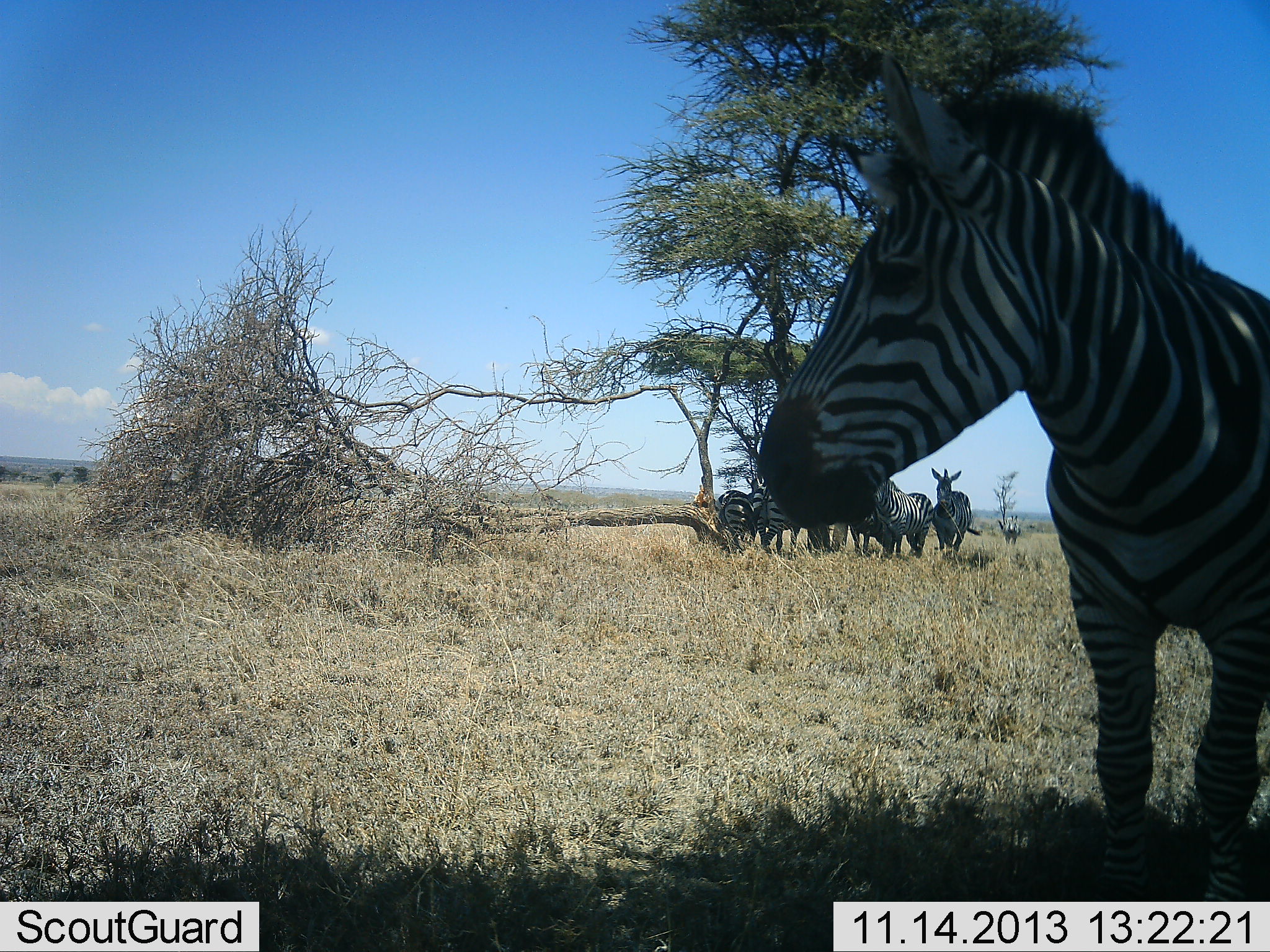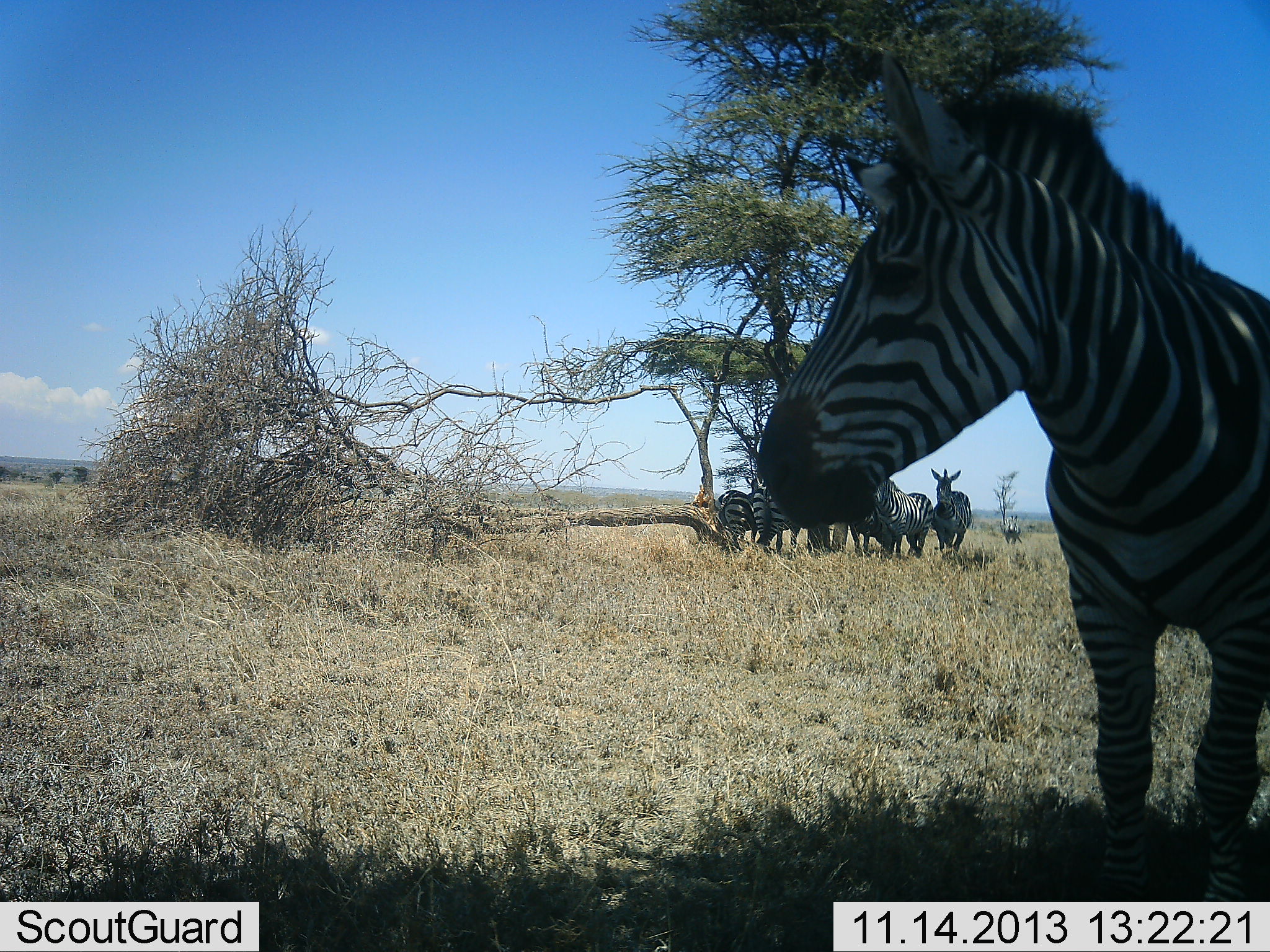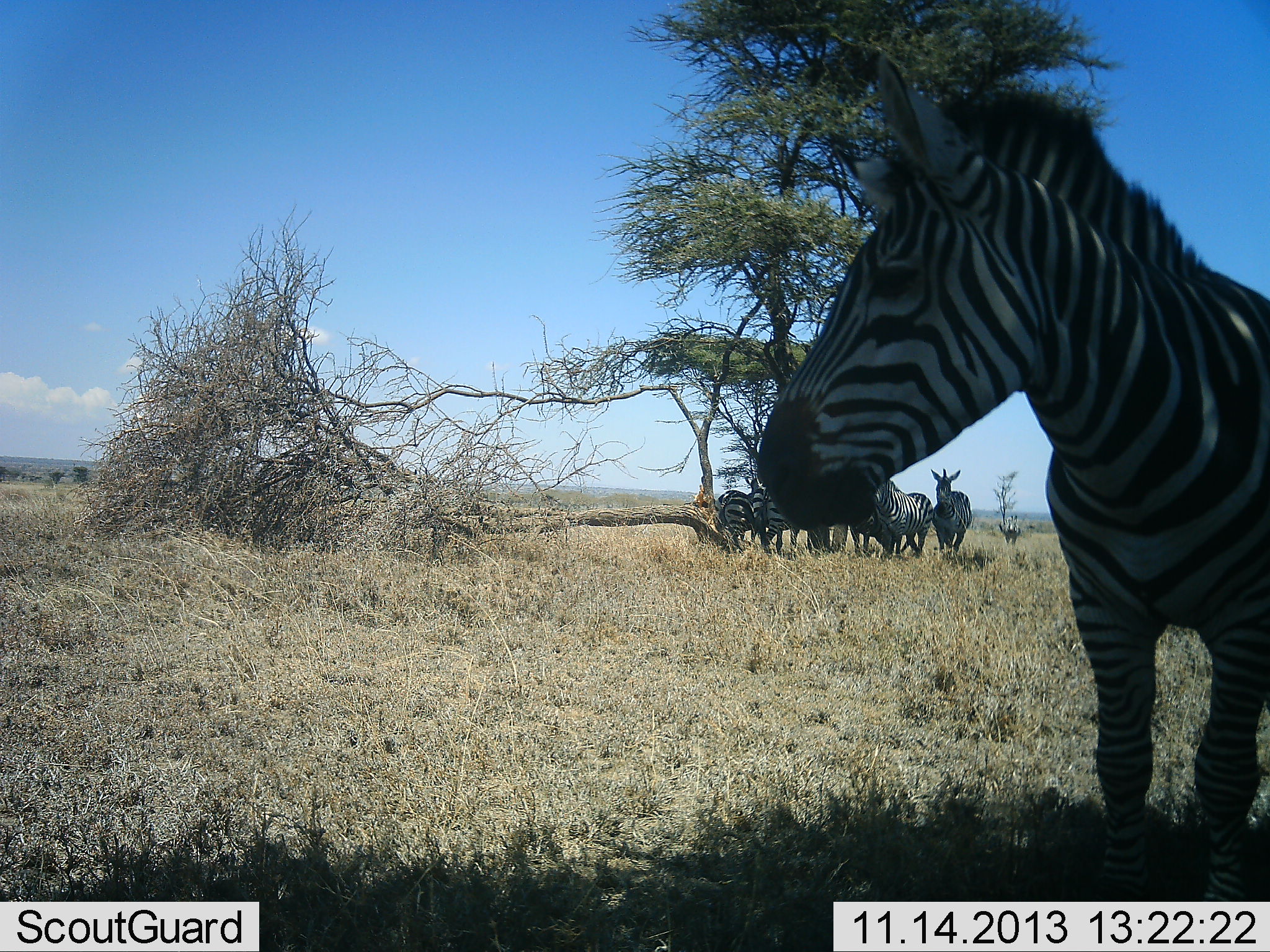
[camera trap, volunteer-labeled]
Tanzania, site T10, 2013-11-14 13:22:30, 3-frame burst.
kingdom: Animalia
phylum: Chordata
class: Mammalia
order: Perissodactyla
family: Equidae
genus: Equus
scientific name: Equus quagga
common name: plains zebra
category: zebra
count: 6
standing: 86%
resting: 19%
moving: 3%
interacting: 6%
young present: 3%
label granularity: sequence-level